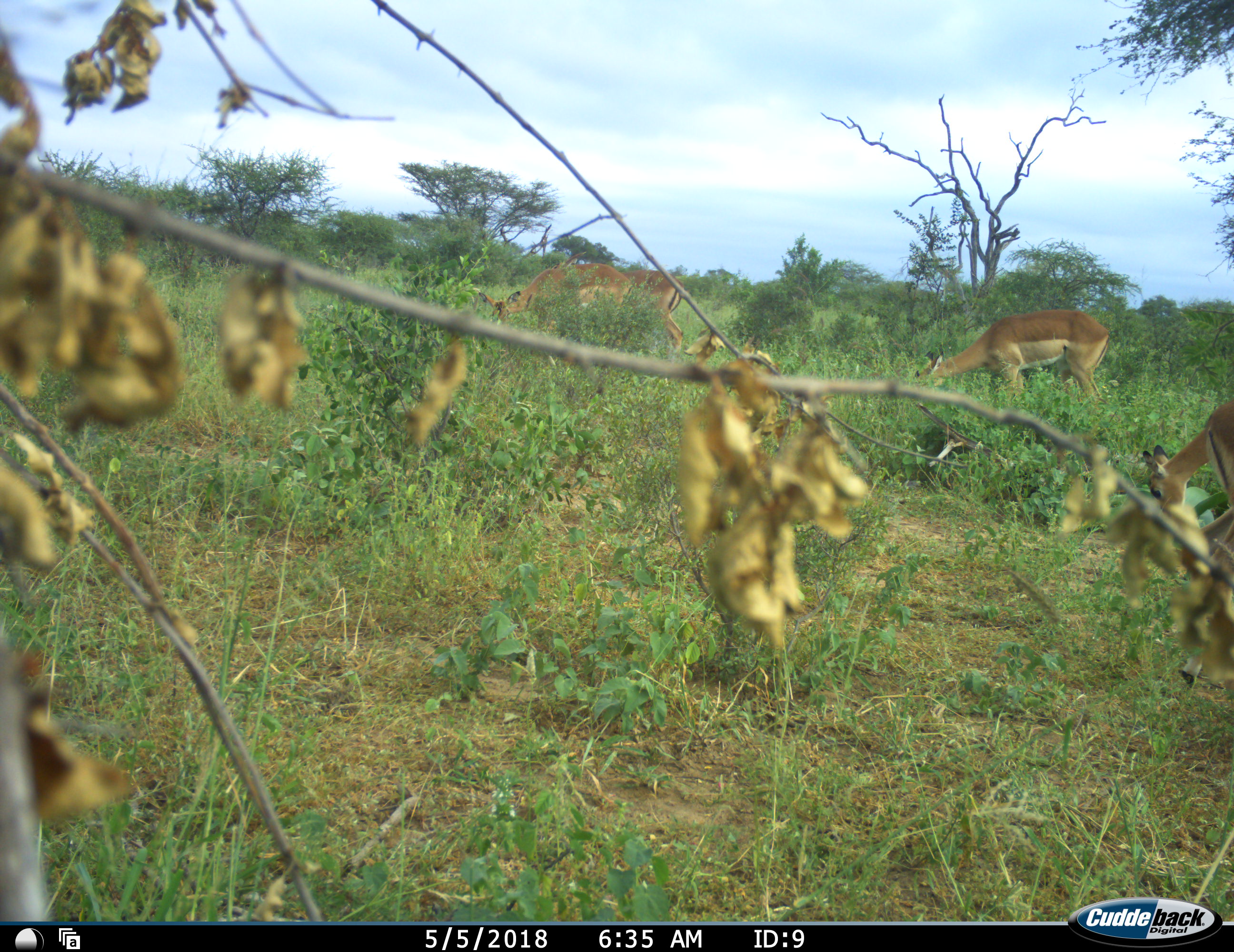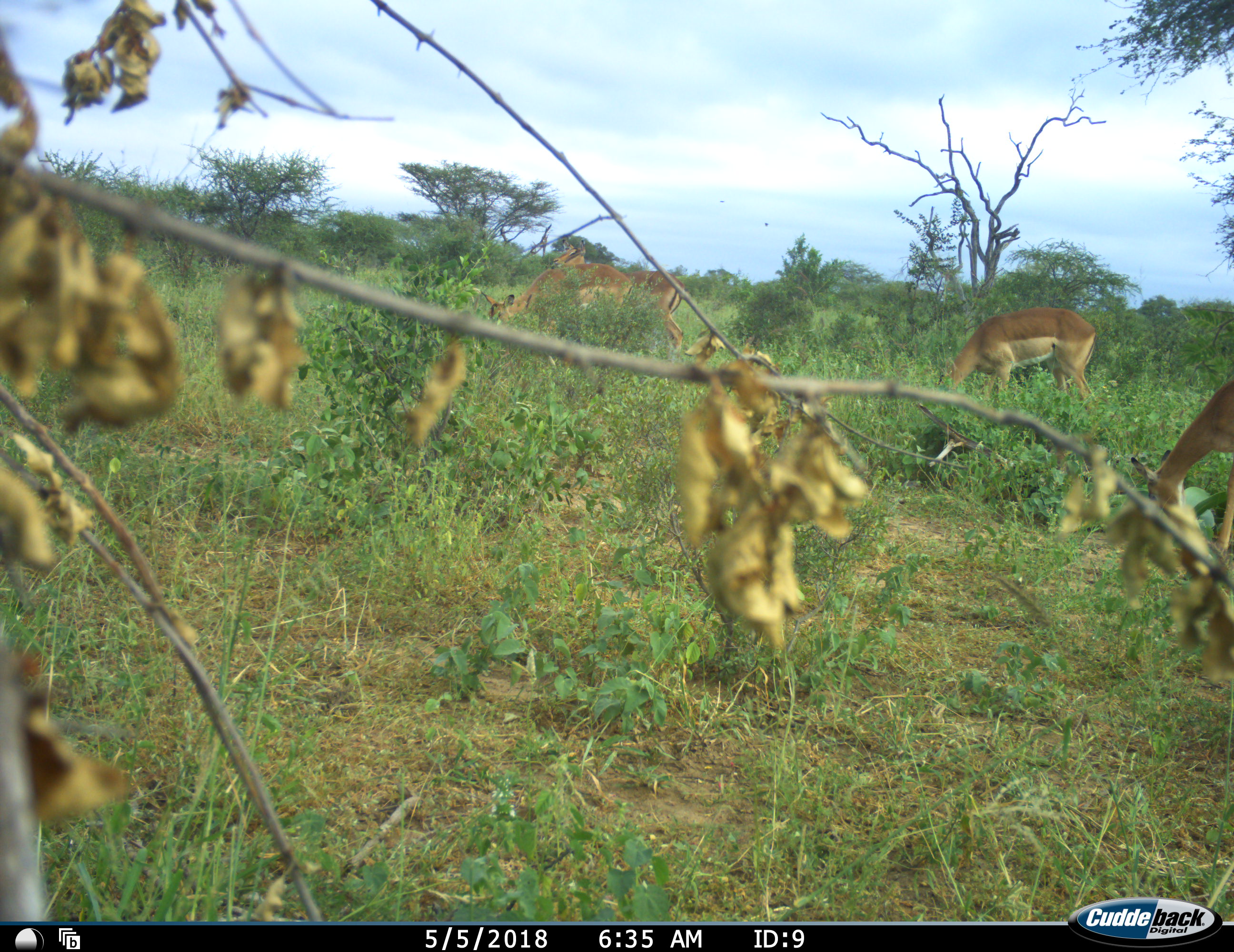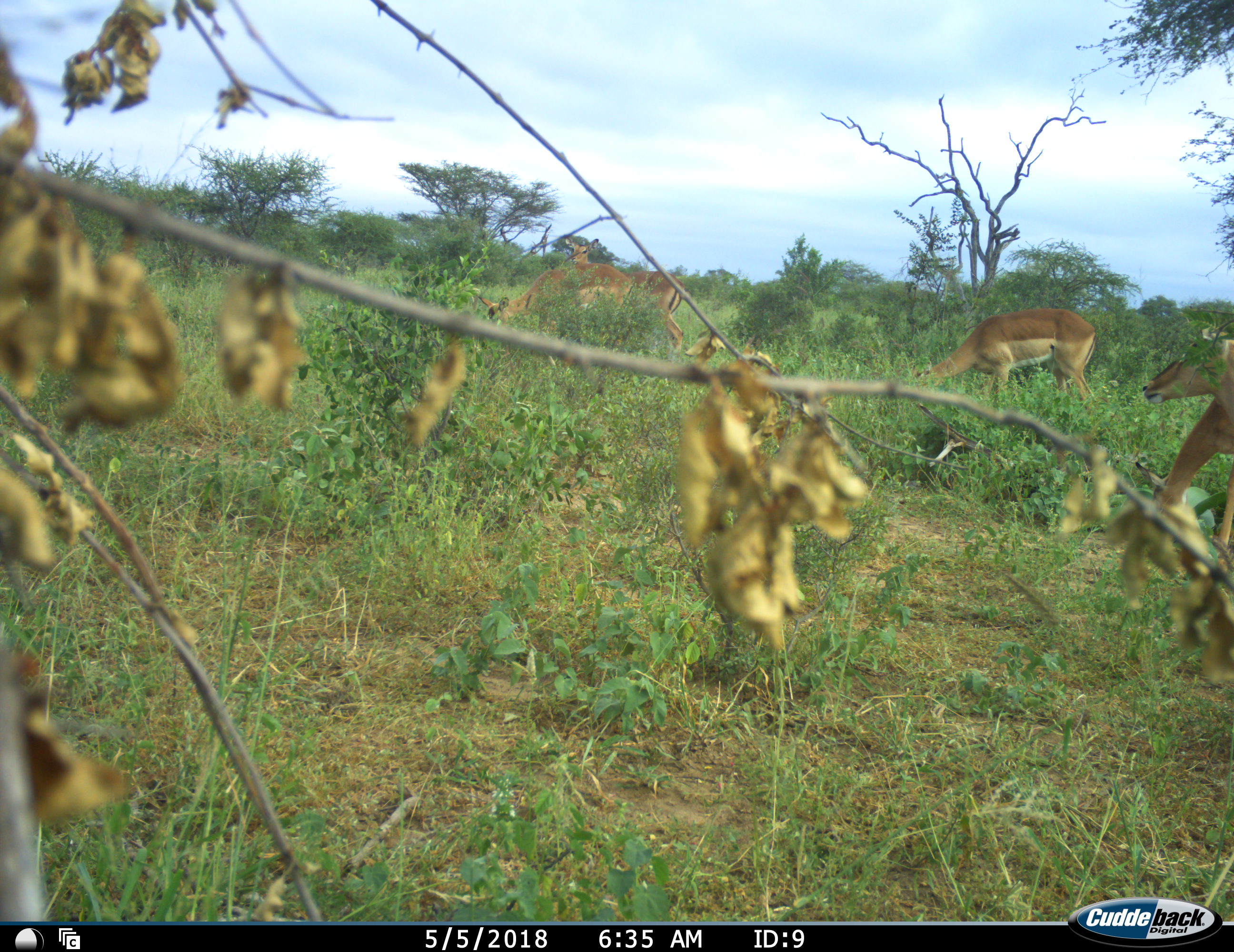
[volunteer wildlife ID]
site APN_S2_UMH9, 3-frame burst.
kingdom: Animalia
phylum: Chordata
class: Mammalia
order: Artiodactyla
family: Bovidae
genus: Aepyceros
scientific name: Aepyceros melampus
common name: impala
Impala (Aepyceros melampus), count 4. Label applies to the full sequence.